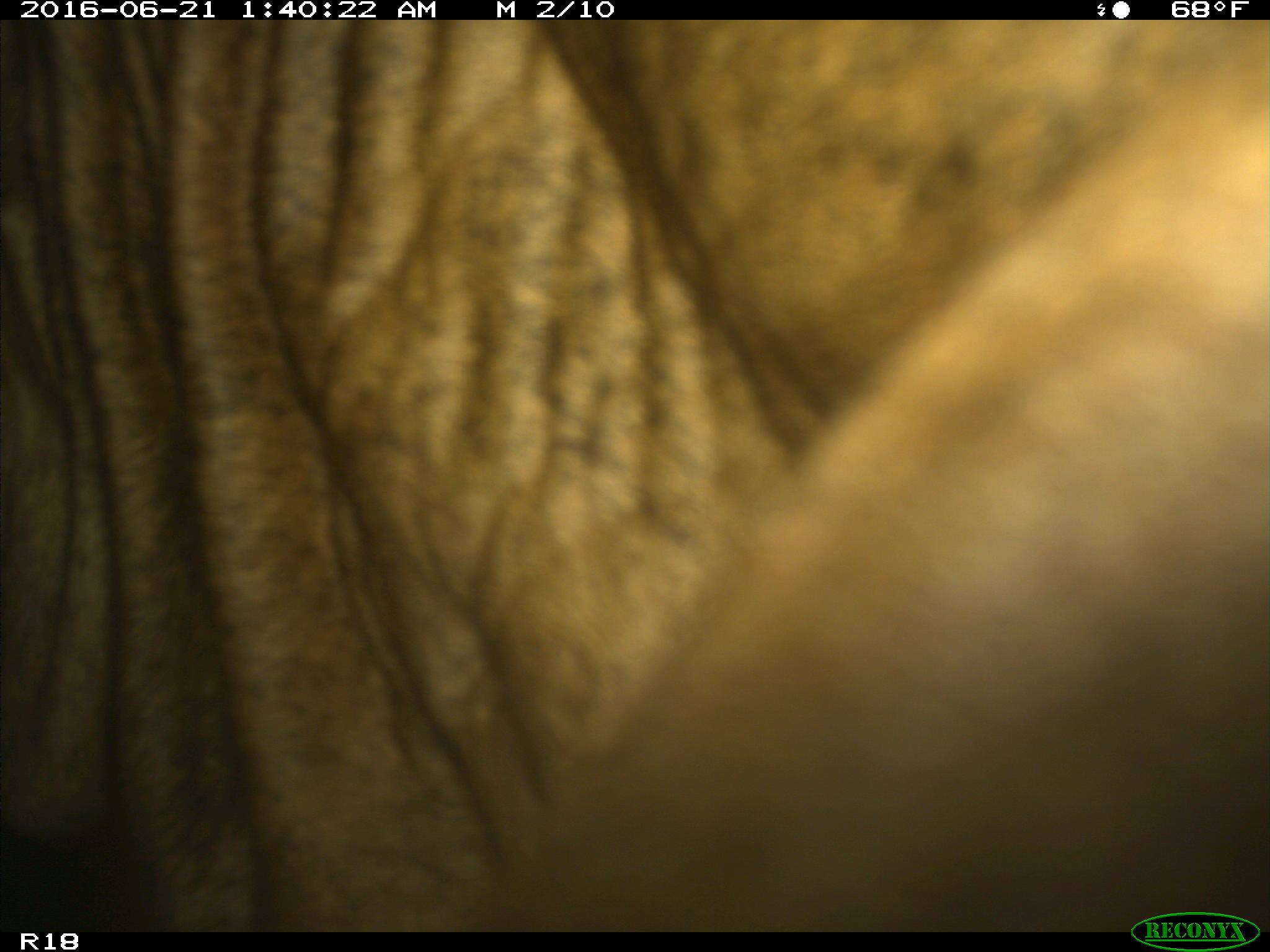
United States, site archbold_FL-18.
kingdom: Animalia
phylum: Chordata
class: Mammalia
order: Artiodactyla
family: Bovidae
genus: Bos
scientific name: Bos taurus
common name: domestic cow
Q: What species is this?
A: Bos taurus (domestic cow).